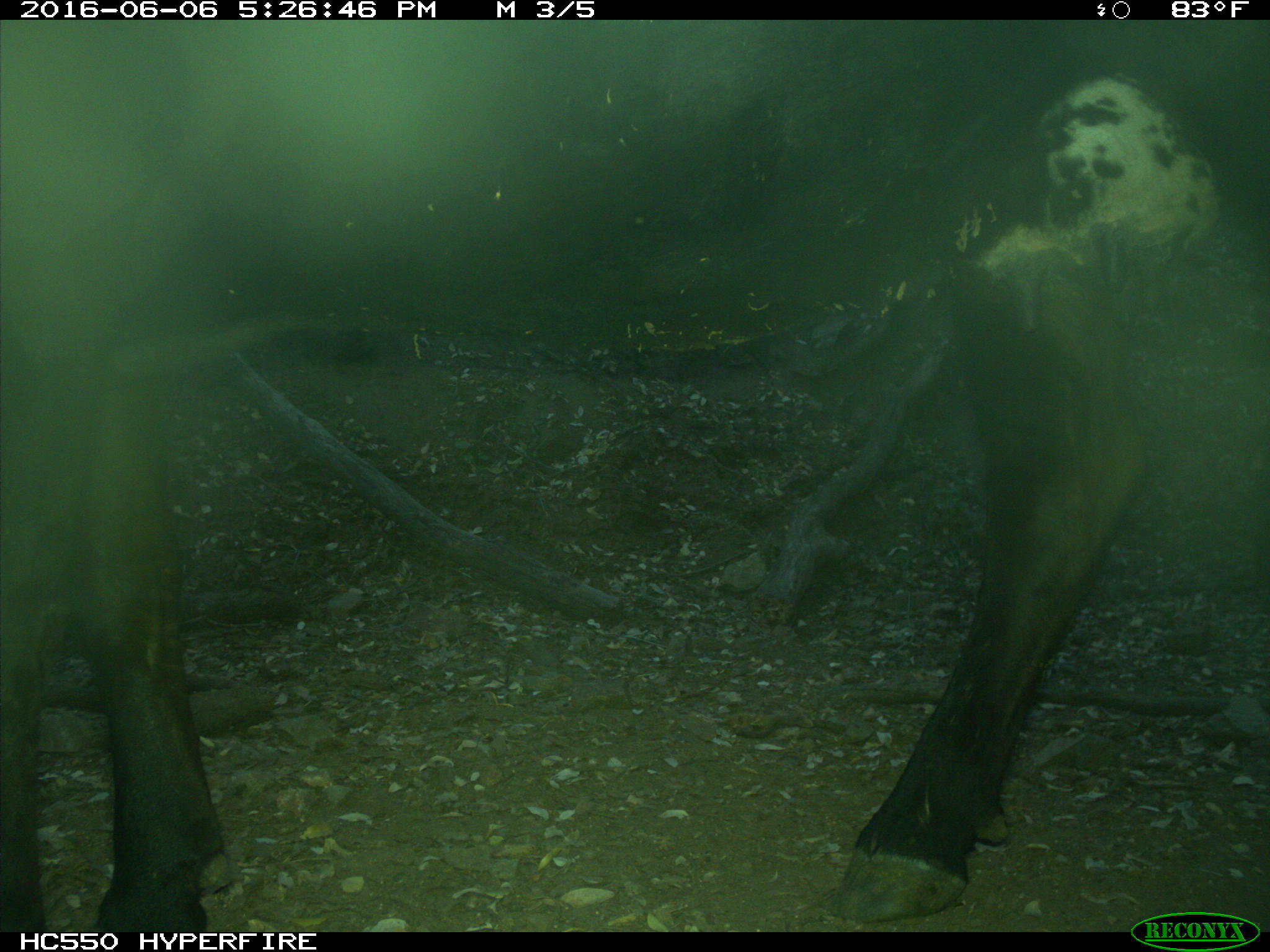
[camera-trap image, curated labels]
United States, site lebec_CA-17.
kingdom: Animalia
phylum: Chordata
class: Mammalia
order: Artiodactyla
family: Bovidae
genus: Bos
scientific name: Bos taurus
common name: domestic cow